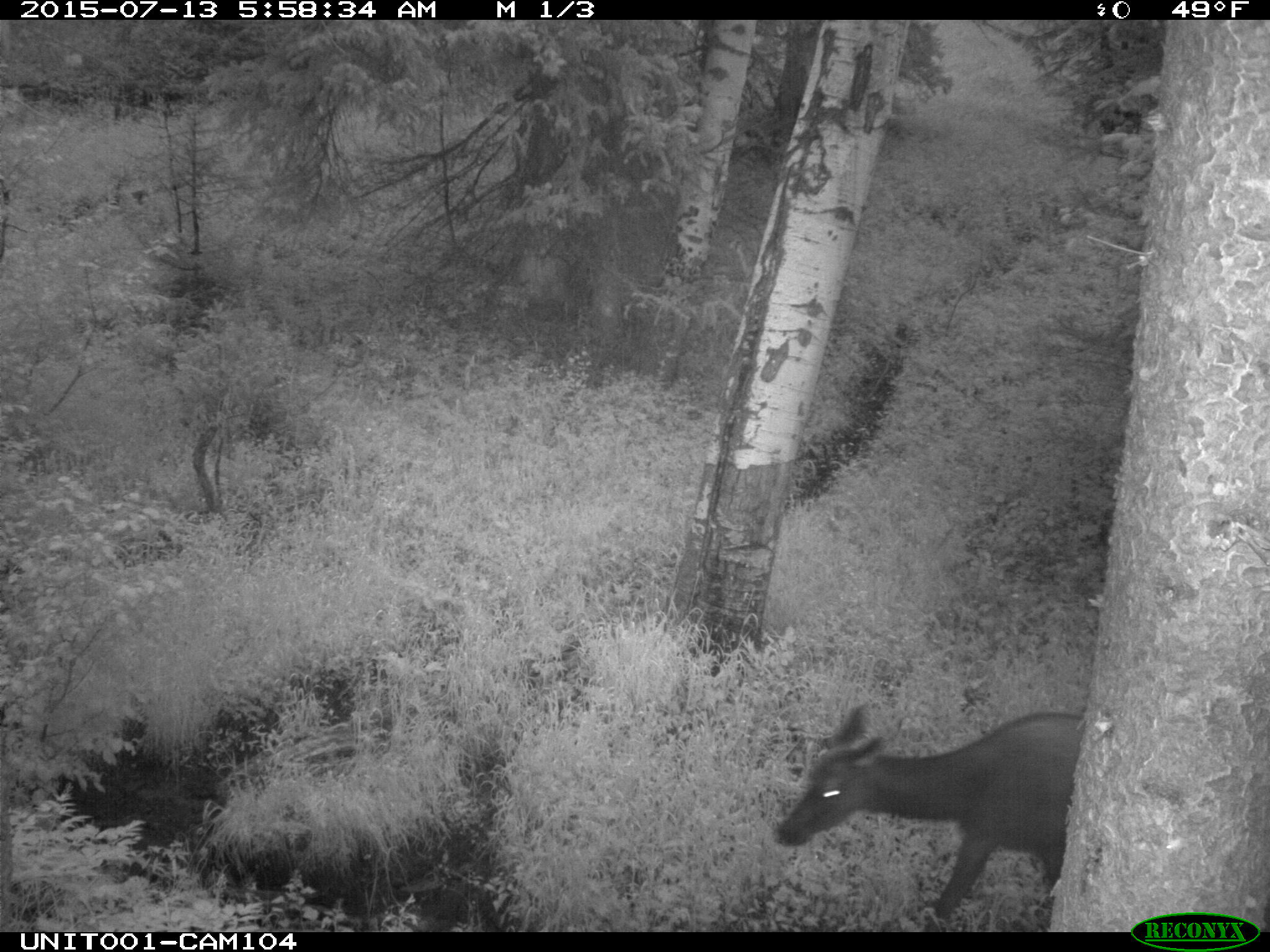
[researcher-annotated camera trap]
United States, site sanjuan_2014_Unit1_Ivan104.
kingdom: Animalia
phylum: Chordata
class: Mammalia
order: Artiodactyla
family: Cervidae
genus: Cervus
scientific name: Cervus elaphus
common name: red deer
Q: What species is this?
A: Cervus elaphus (red deer).